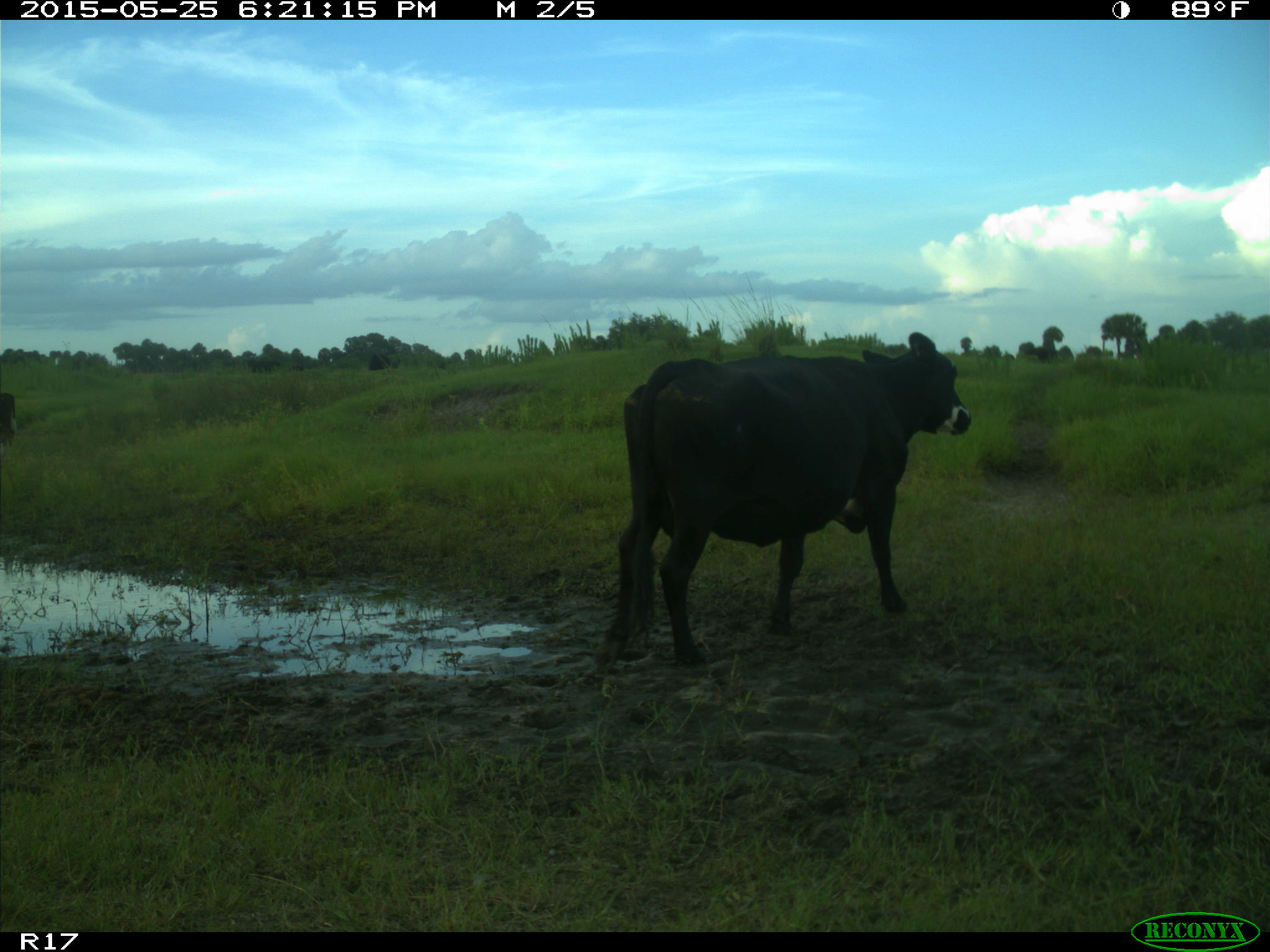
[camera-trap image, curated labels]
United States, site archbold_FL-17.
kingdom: Animalia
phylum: Chordata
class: Mammalia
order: Artiodactyla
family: Bovidae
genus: Bos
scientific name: Bos taurus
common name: domestic cow